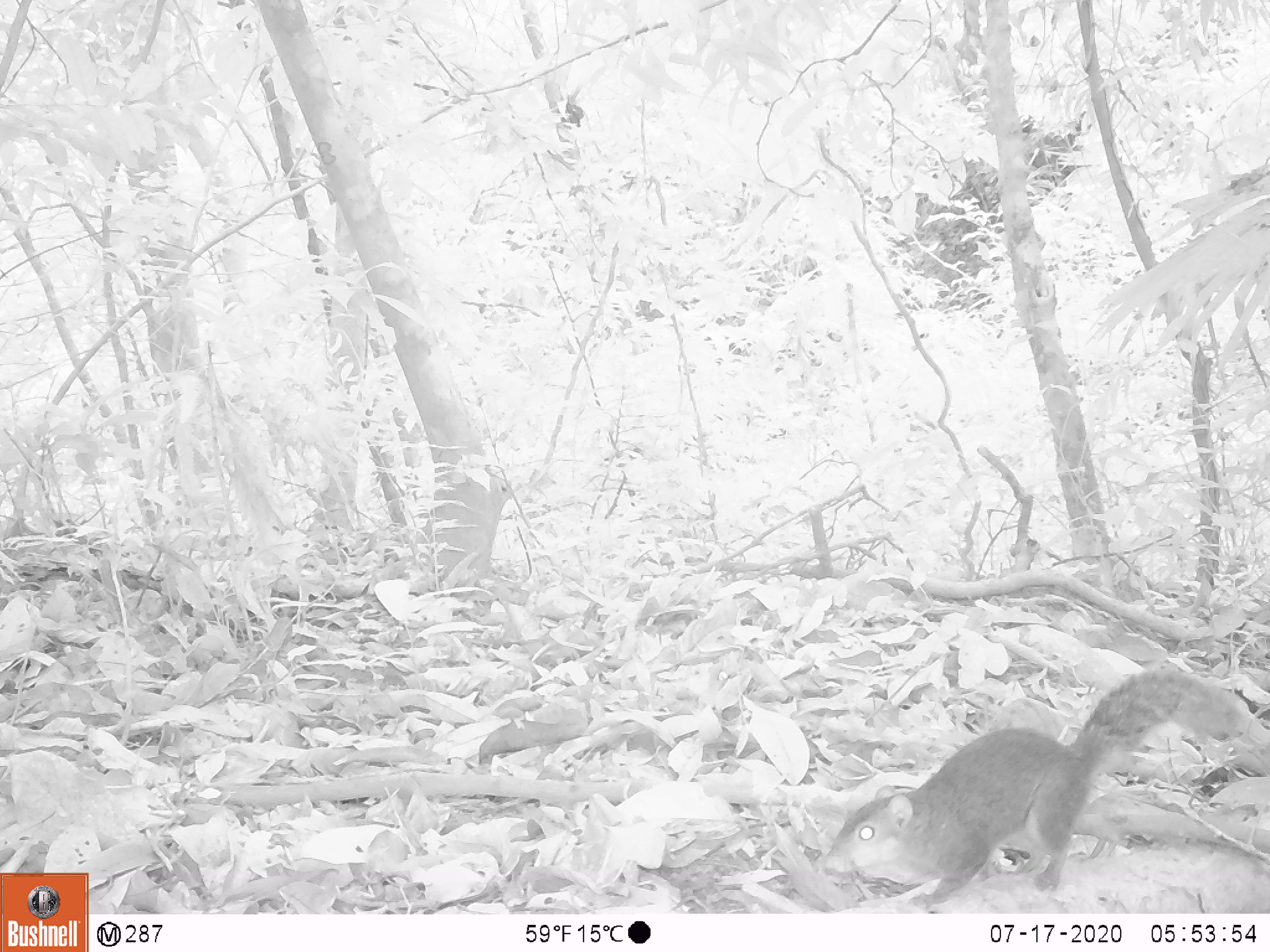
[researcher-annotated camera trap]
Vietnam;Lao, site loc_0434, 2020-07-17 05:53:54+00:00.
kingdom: Animalia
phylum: Chordata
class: Mammalia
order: Rodentia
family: Sciuridae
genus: Dremomys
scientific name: Dremomys rufigenis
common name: red-cheeked squirrel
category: red cheeked squirrel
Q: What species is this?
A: Red cheeked squirrel (red-cheeked squirrel) (Dremomys rufigenis).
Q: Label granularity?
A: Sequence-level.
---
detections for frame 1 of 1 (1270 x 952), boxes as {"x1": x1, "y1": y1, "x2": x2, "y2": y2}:
red cheeked squirrel: {"x1": 820, "y1": 669, "x2": 1243, "y2": 908}